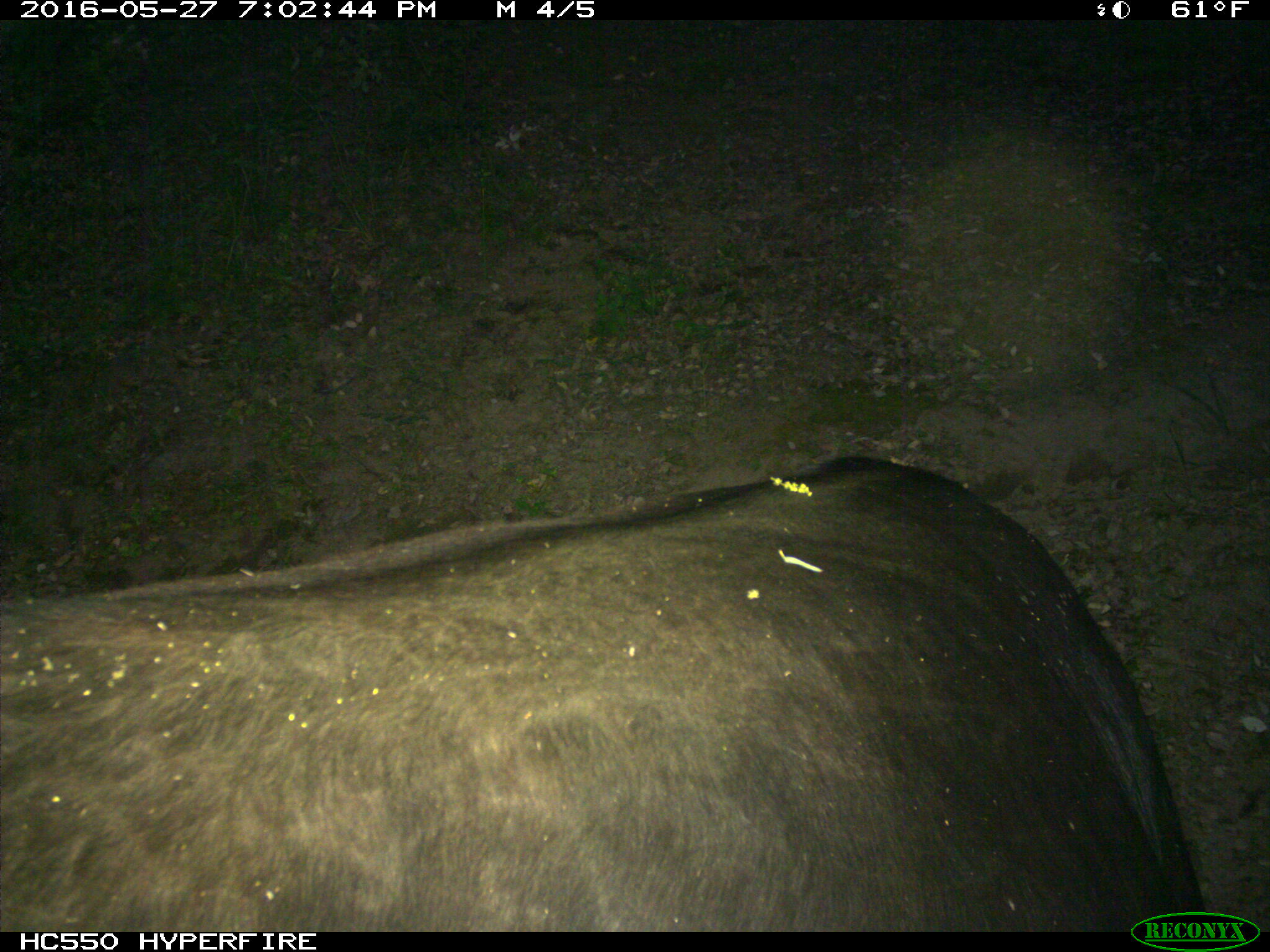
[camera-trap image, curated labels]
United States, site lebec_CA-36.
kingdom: Animalia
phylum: Chordata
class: Mammalia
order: Artiodactyla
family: Bovidae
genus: Bos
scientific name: Bos taurus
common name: domestic cow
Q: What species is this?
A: Bos taurus (domestic cow).